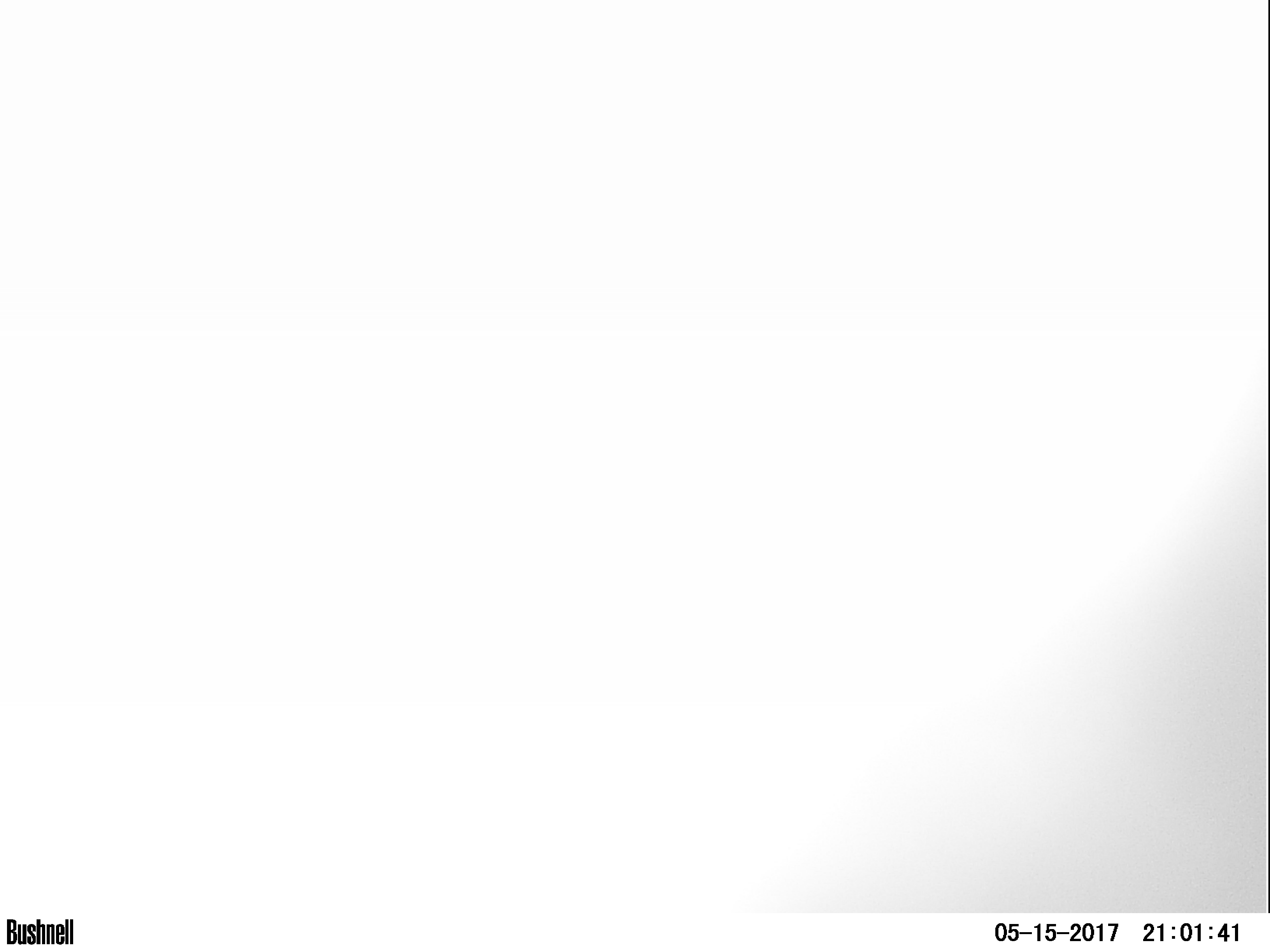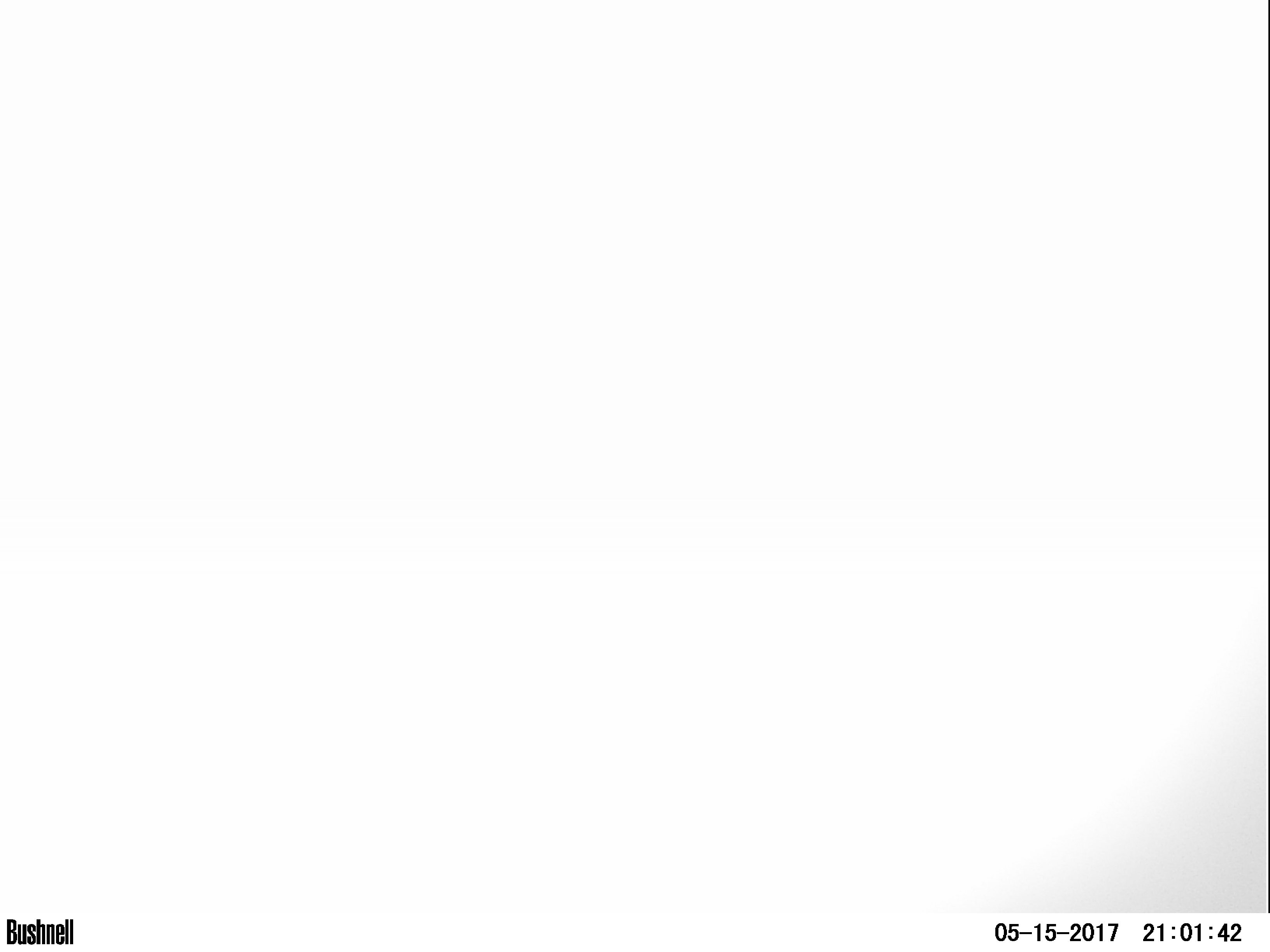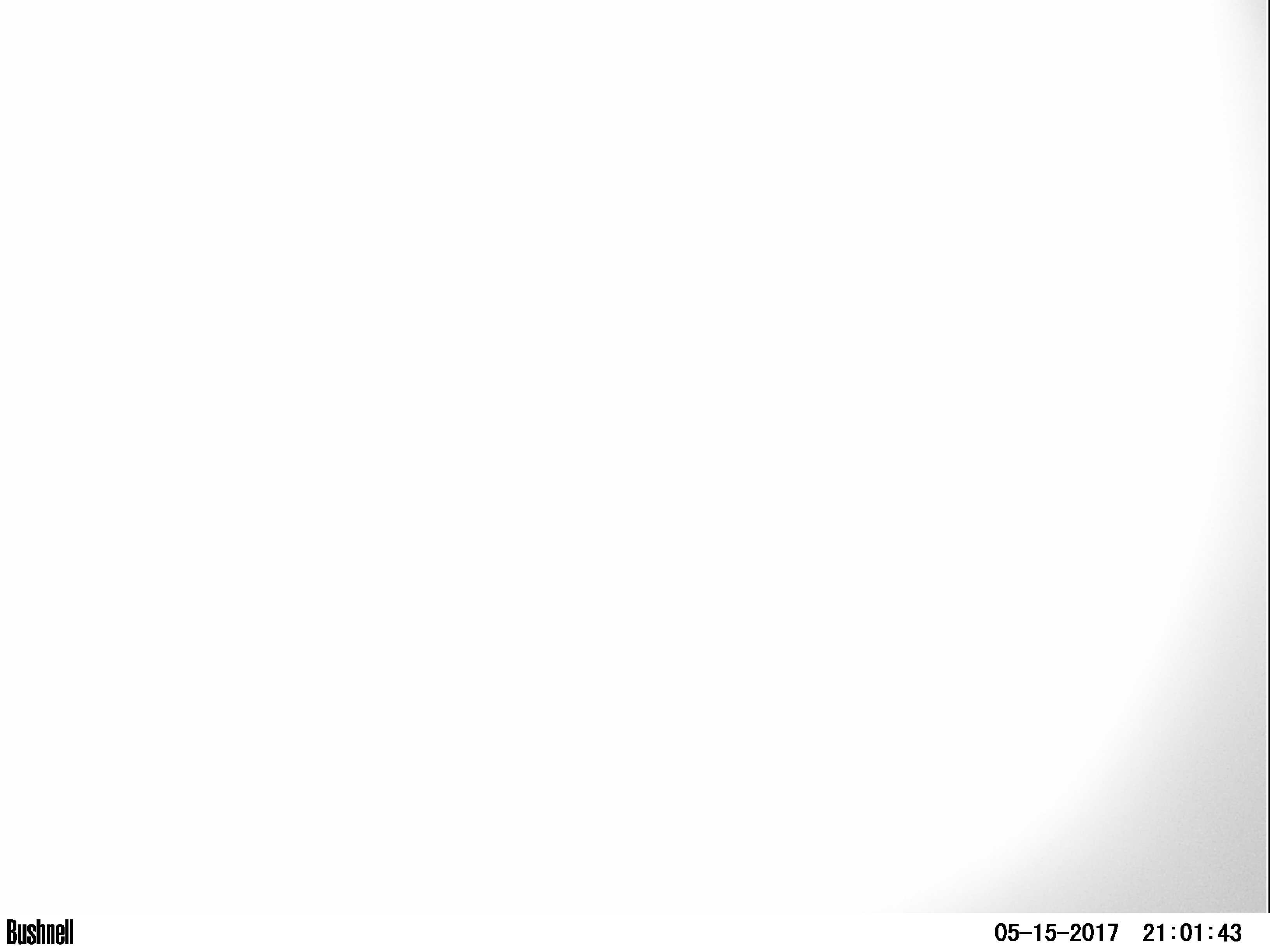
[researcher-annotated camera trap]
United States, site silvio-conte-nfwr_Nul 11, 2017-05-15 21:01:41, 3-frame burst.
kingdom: Animalia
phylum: Chordata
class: Mammalia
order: Artiodactyla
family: Cervidae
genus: Alces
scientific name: Alces alces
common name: moose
Moose (Alces alces).